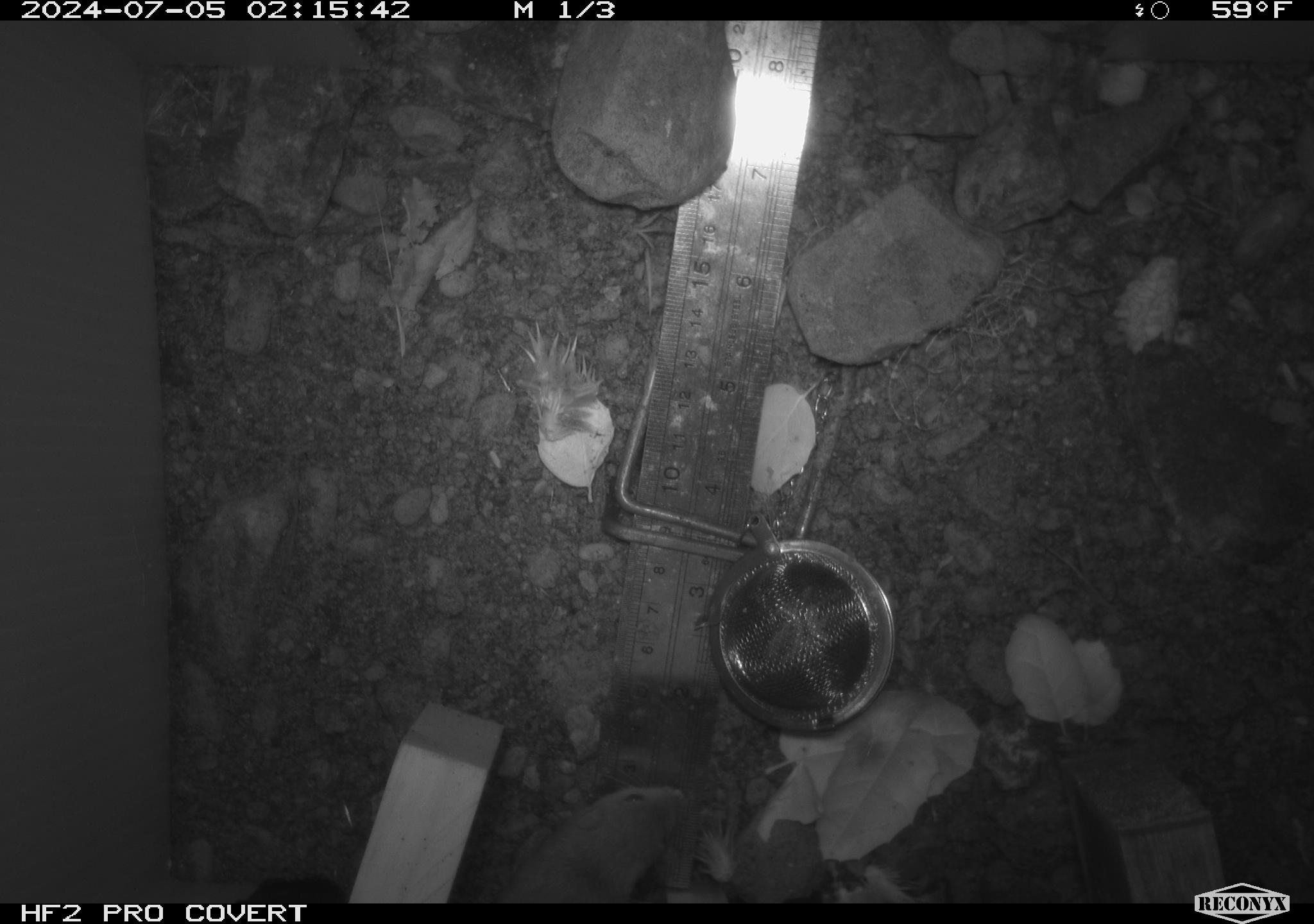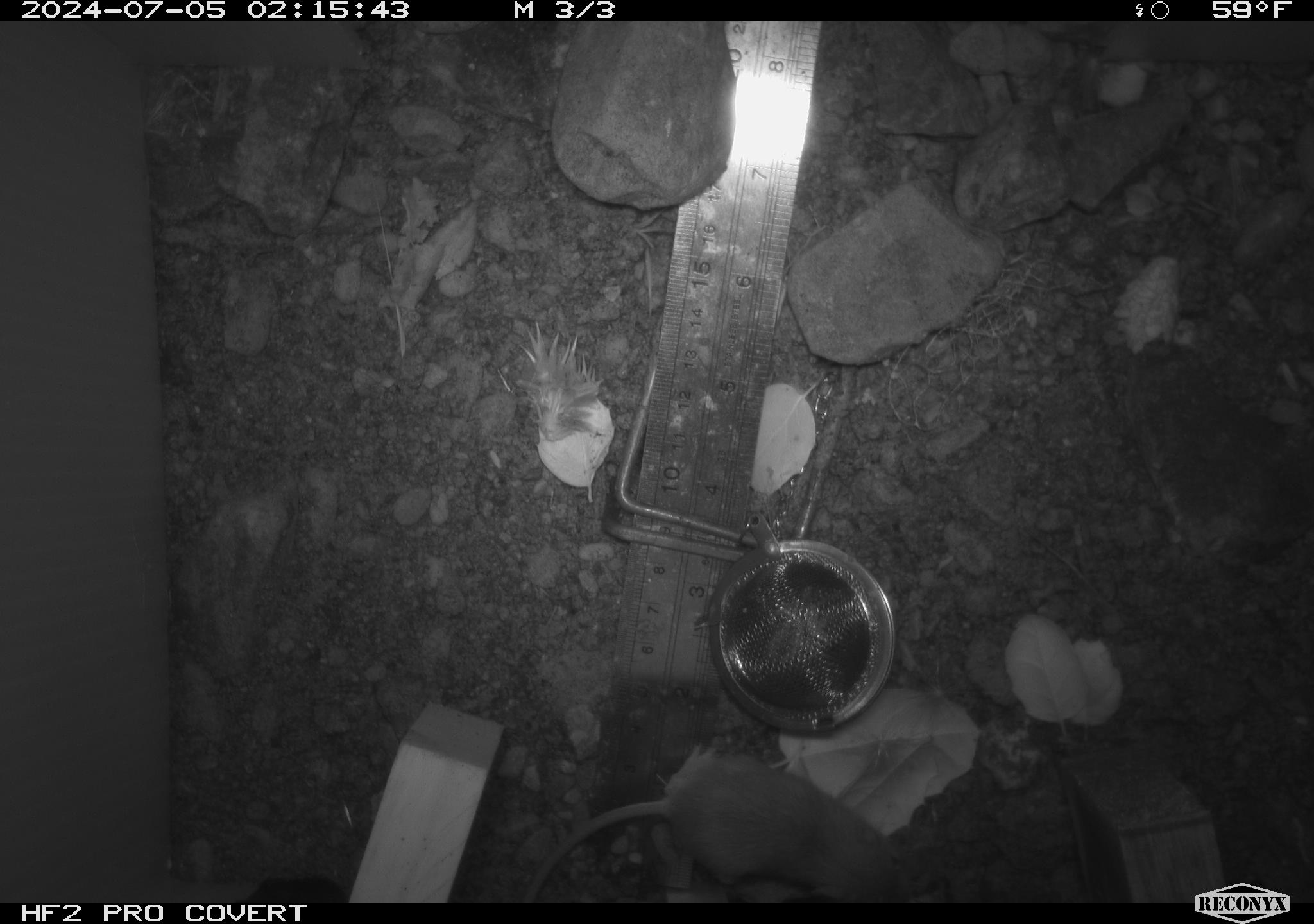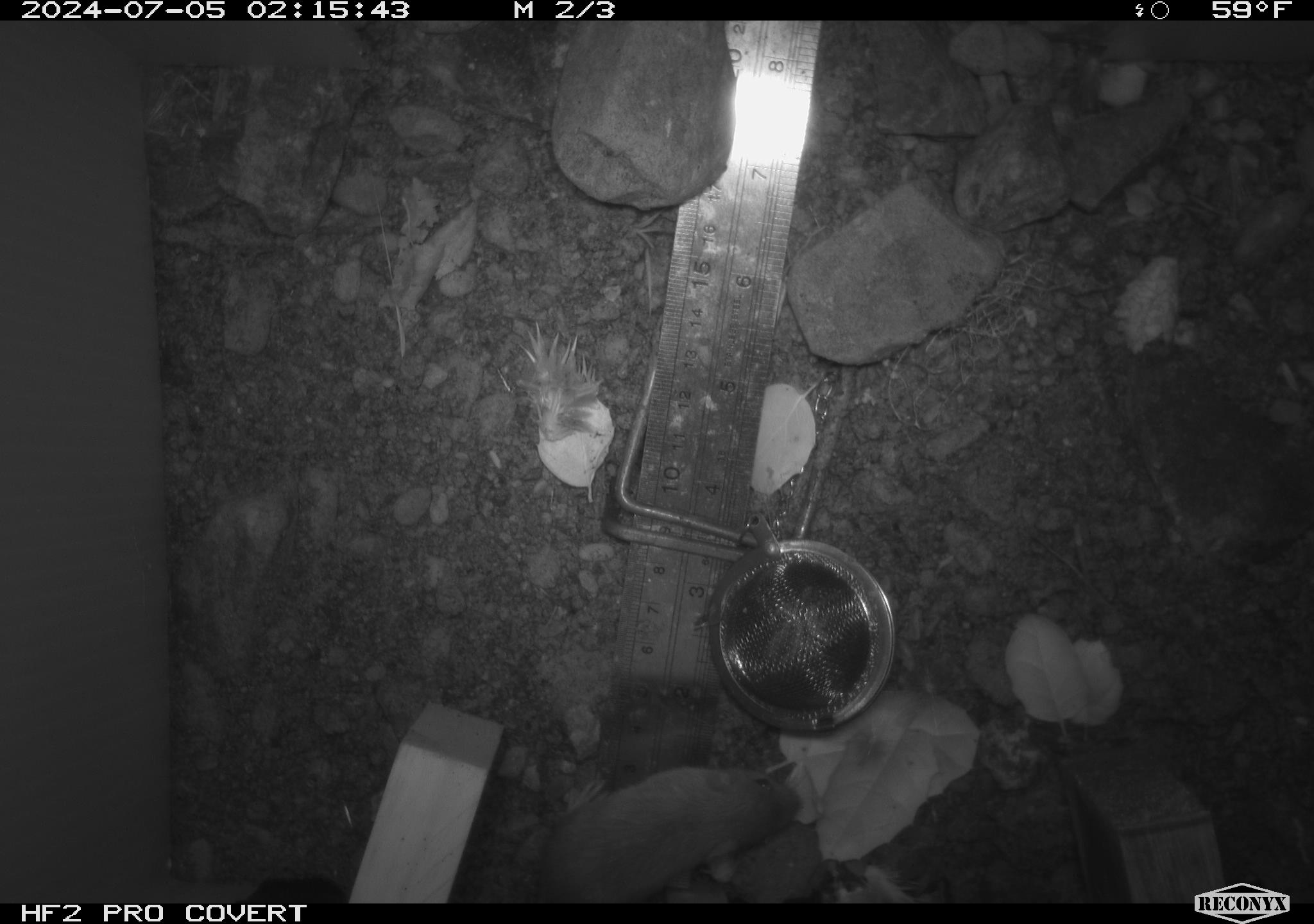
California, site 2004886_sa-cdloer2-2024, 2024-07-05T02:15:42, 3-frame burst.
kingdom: Animalia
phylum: Chordata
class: Mammalia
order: Rodentia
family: Heteromyidae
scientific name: Heteromyidae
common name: kangaroo rats and pocket mice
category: heteromyidae family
Heteromyidae family (kangaroo rats and pocket mice) (Heteromyidae).